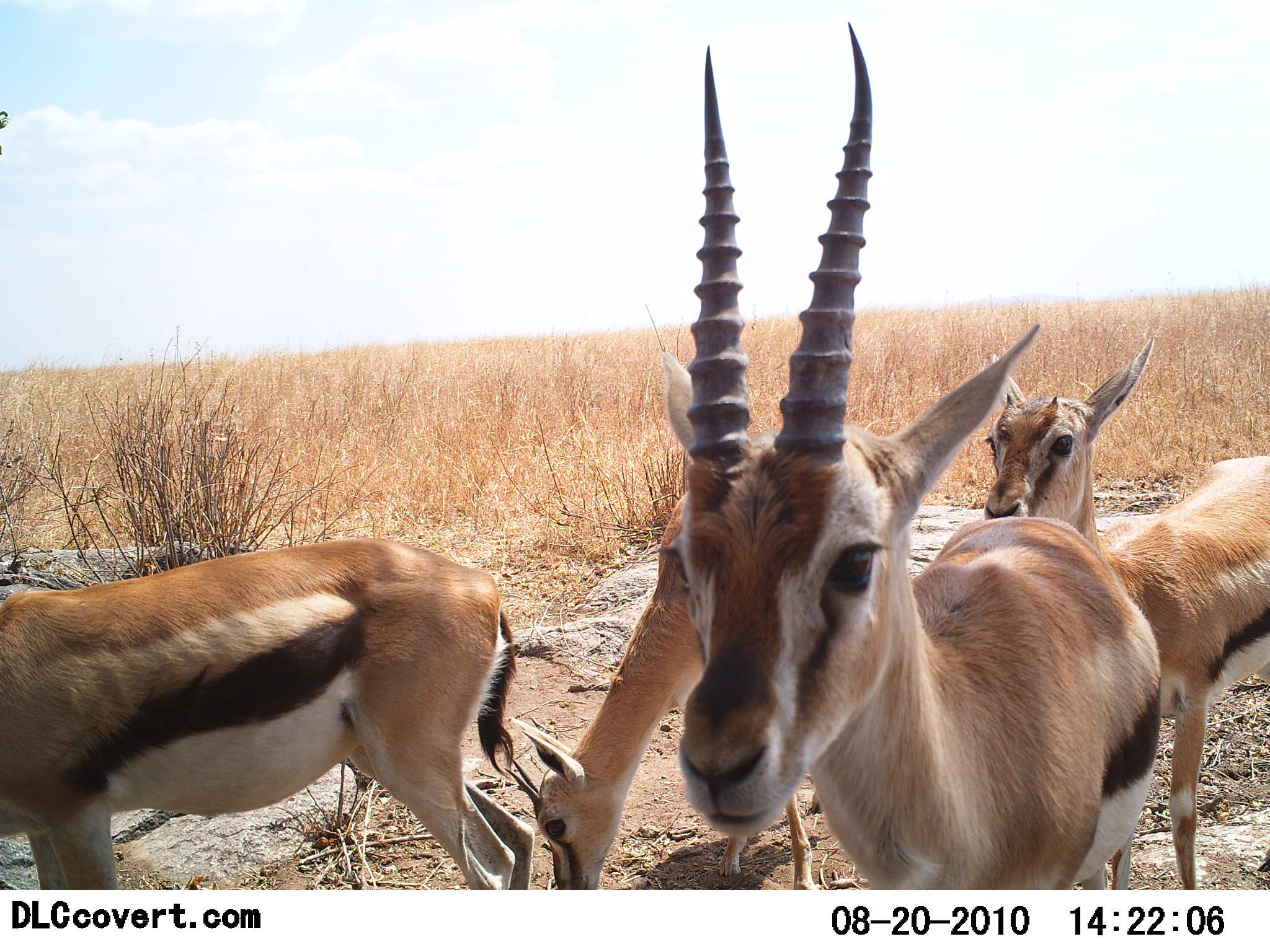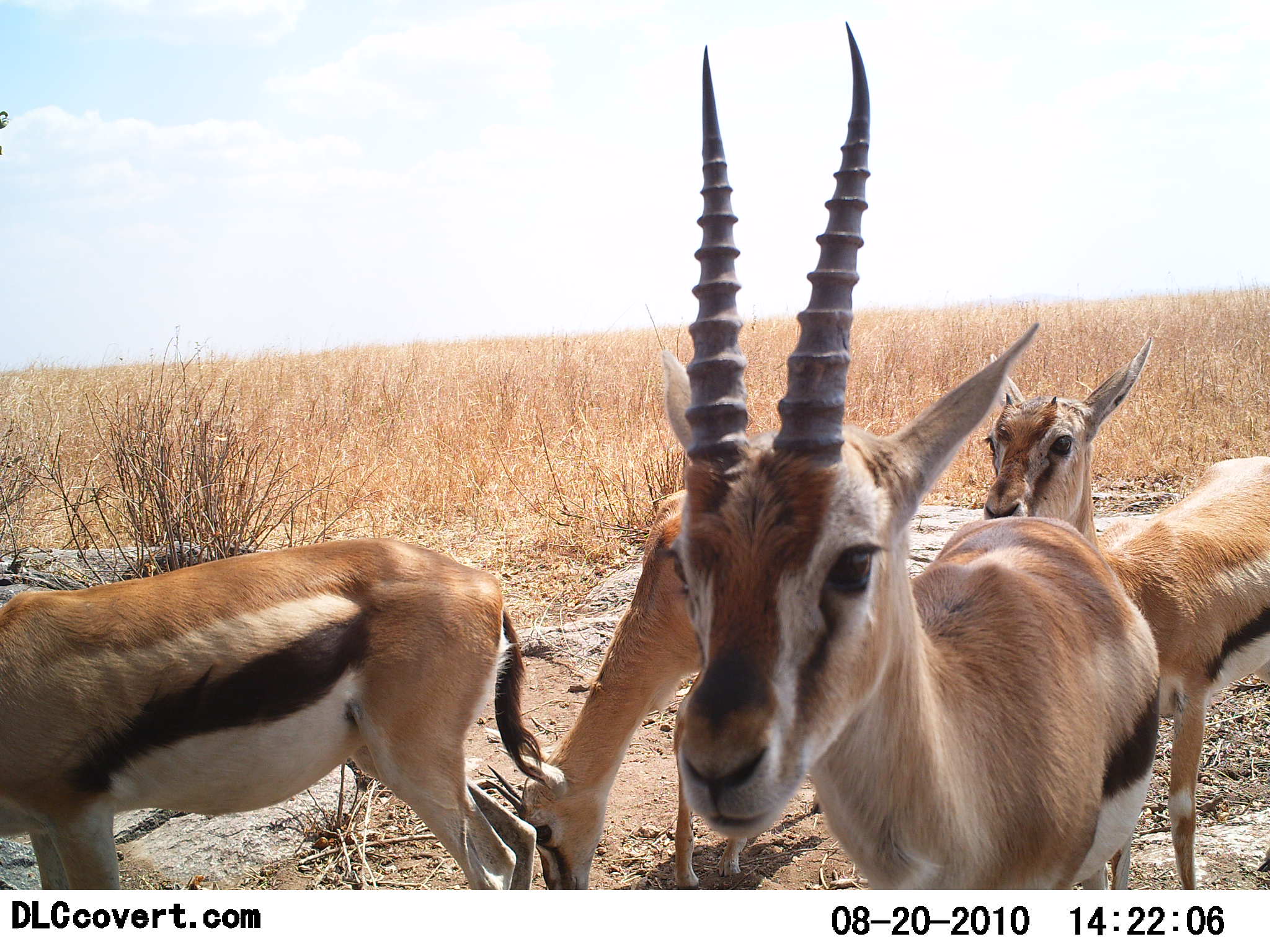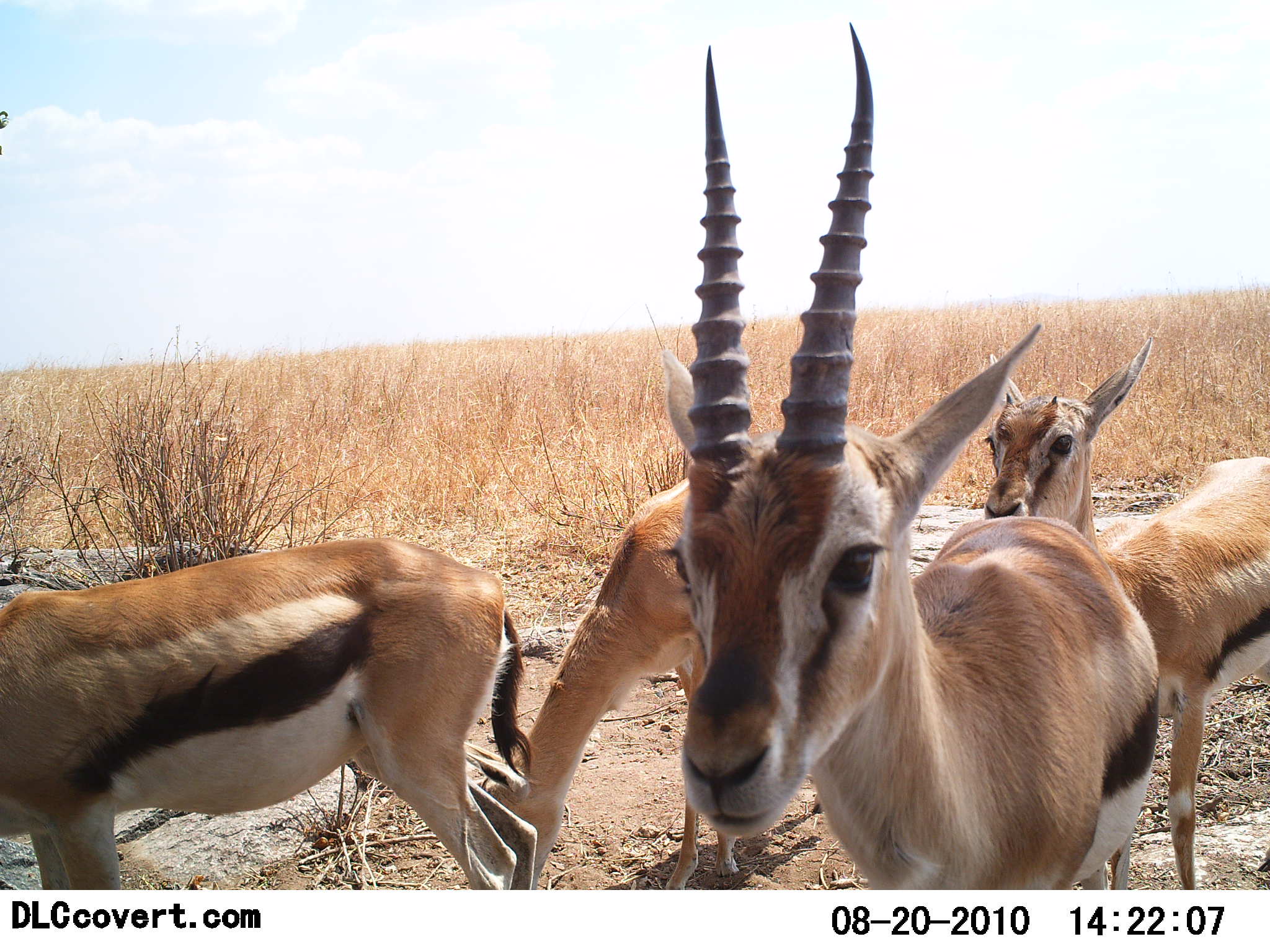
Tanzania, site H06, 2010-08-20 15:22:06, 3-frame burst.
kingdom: Animalia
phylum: Chordata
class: Mammalia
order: Artiodactyla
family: Bovidae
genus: Eudorcas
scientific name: Eudorcas thomsonii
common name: thomson's gazelle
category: gazellethomsons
Gazellethomsons (thomson's gazelle) (Eudorcas thomsonii), count 4. Behavior (volunteer vote fractions): standing 100%, resting 0%, moving 0%, interacting 8%. Young present (vote fraction): 8%. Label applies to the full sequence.